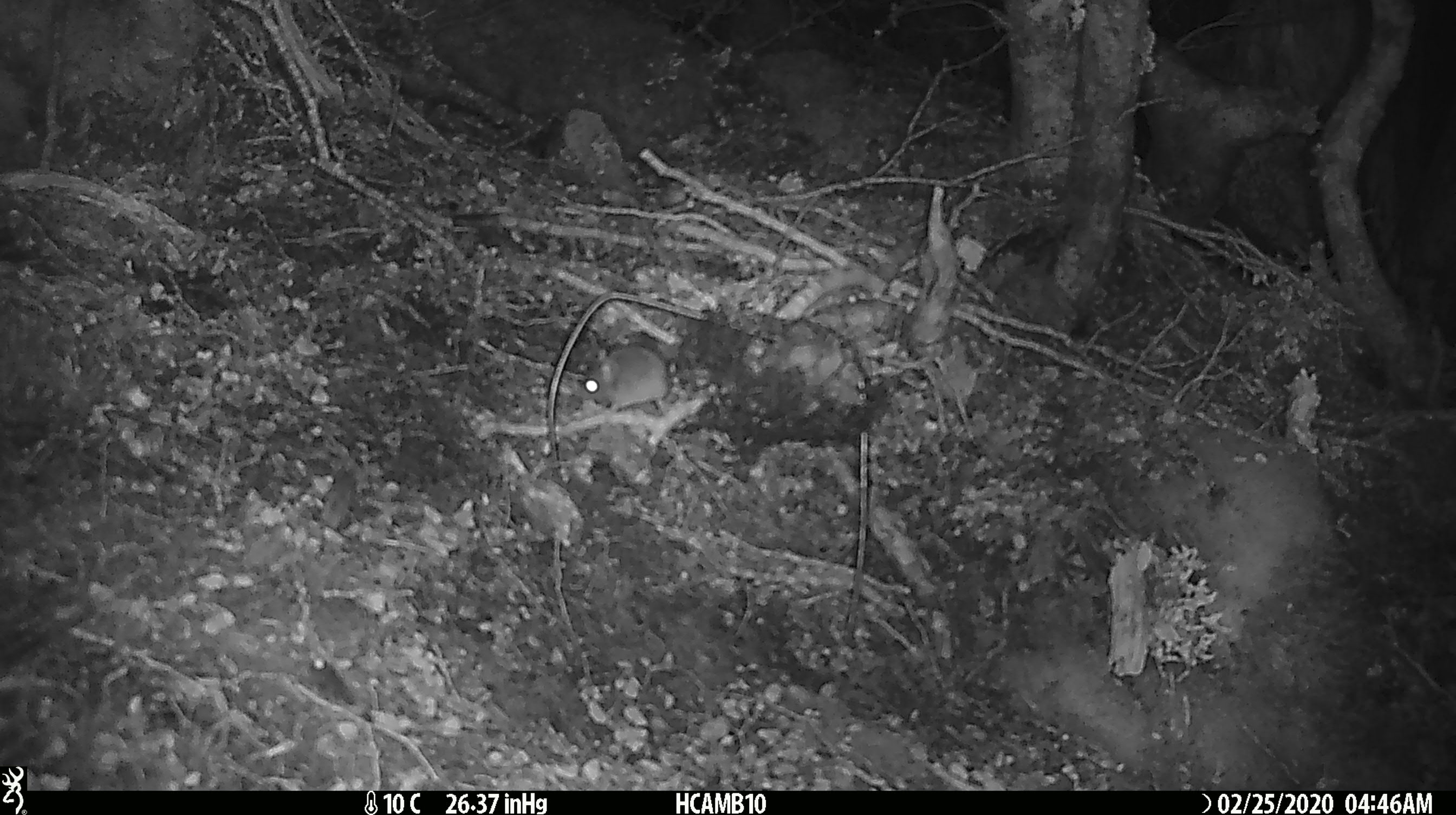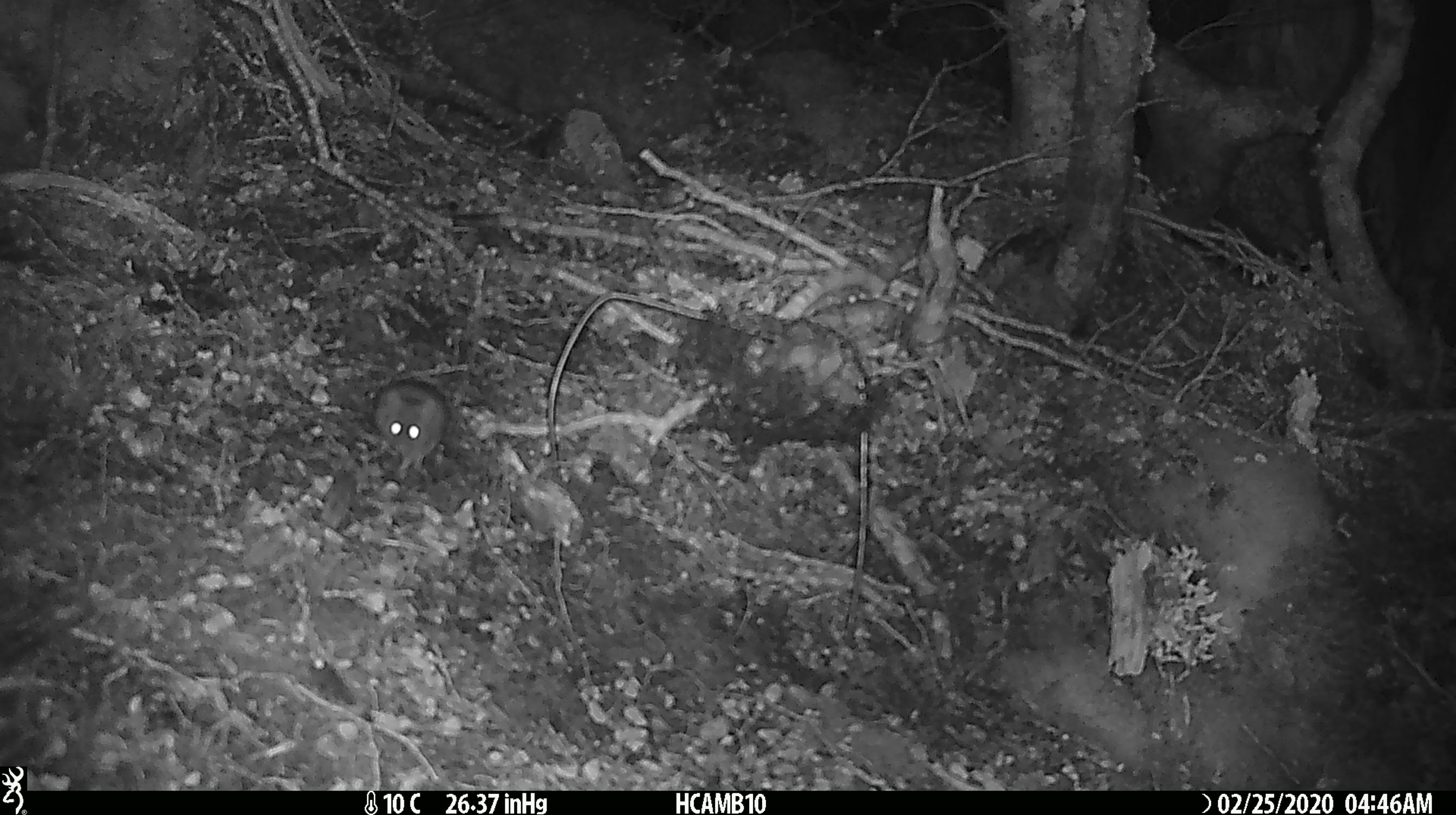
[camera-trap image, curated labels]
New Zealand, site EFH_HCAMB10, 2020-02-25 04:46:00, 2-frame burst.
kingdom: Animalia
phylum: Chordata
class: Mammalia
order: Rodentia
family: Muridae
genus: Mus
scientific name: Mus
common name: mouse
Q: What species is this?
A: Mouse (Mus).